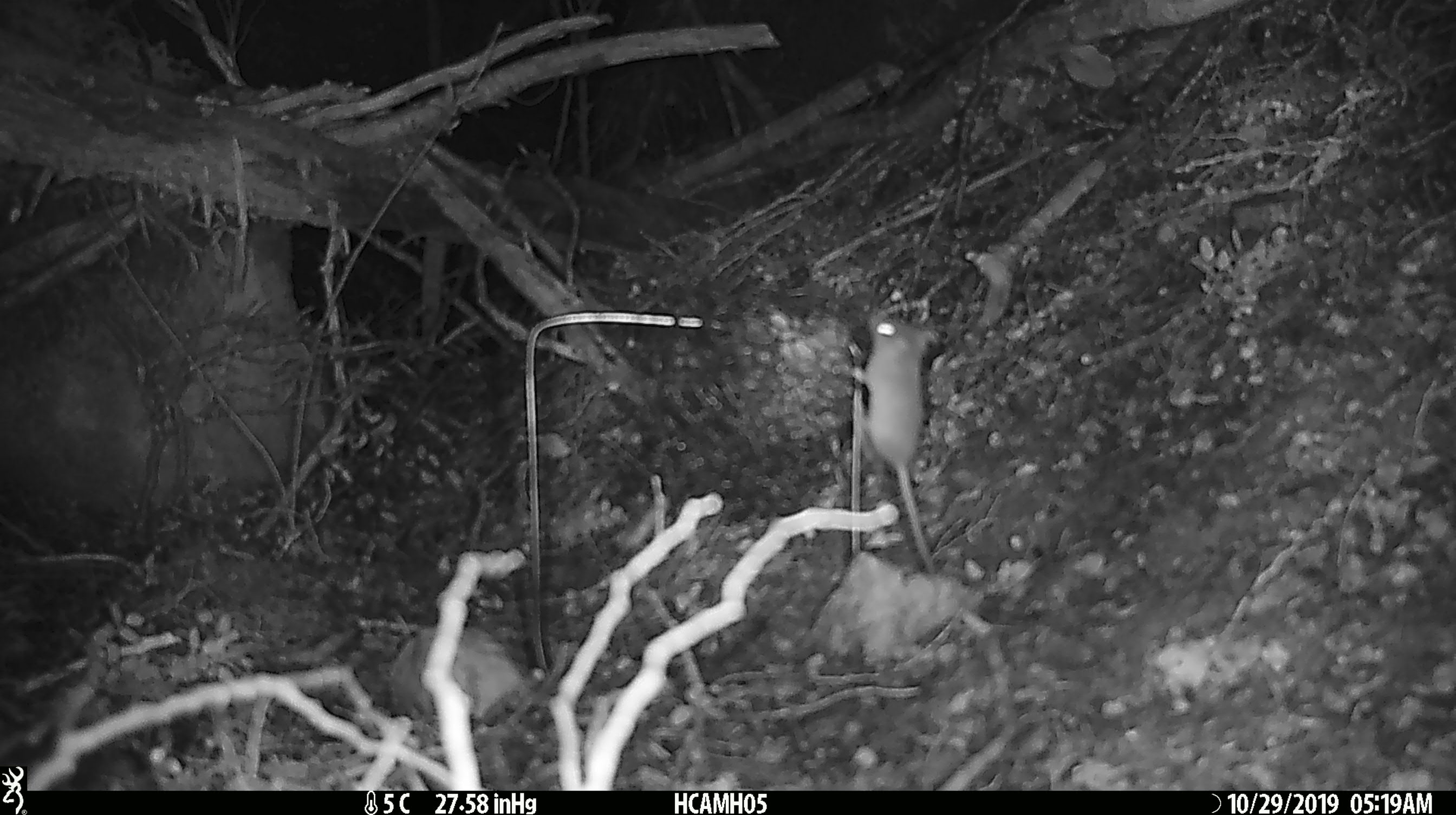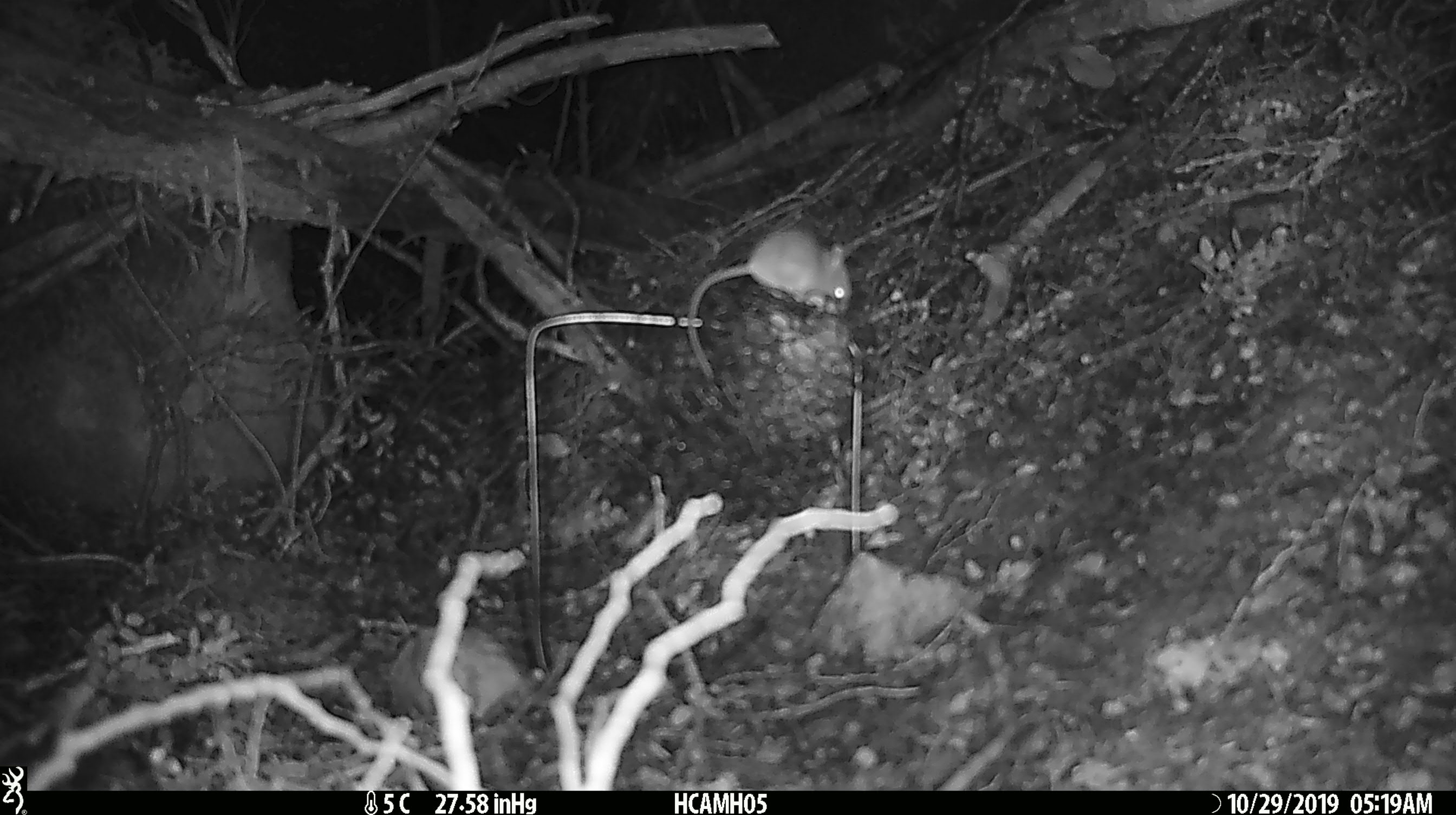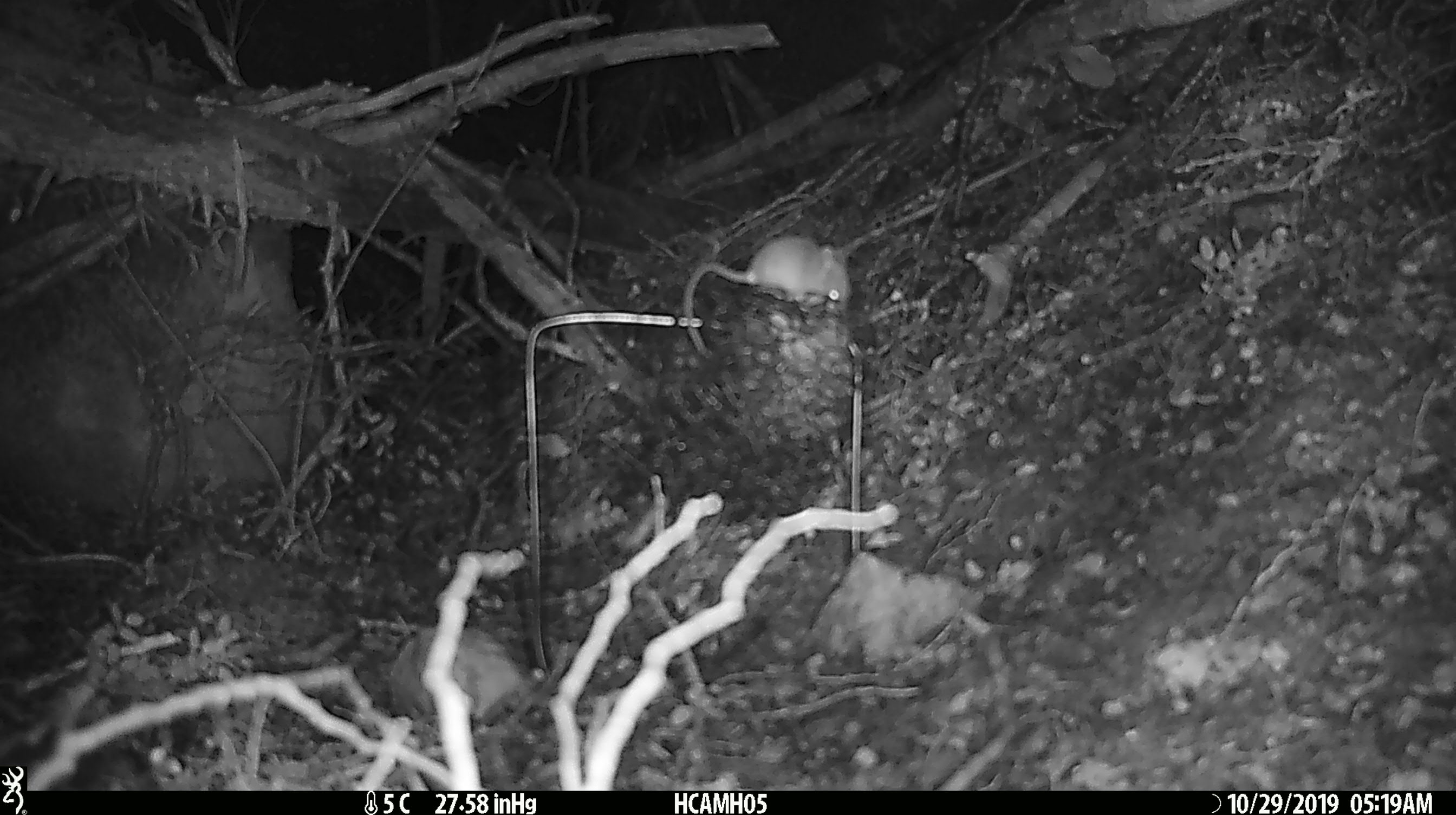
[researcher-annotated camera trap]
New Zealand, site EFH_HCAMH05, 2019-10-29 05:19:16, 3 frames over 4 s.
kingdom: Animalia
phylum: Chordata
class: Mammalia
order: Rodentia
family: Muridae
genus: Mus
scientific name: Mus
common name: mouse